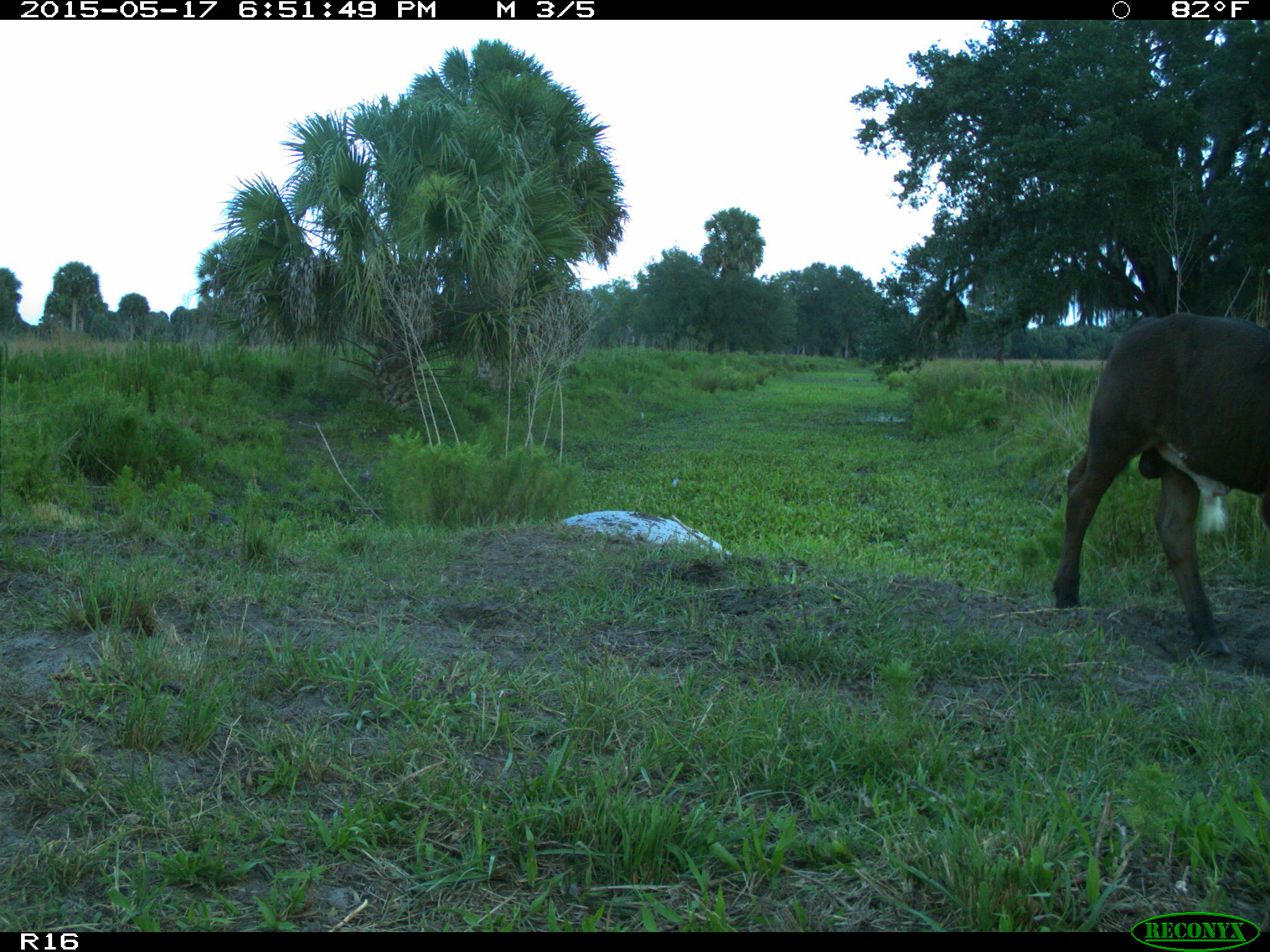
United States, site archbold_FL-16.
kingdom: Animalia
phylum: Chordata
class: Mammalia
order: Artiodactyla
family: Bovidae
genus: Bos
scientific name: Bos taurus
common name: domestic cow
Bos taurus (domestic cow).